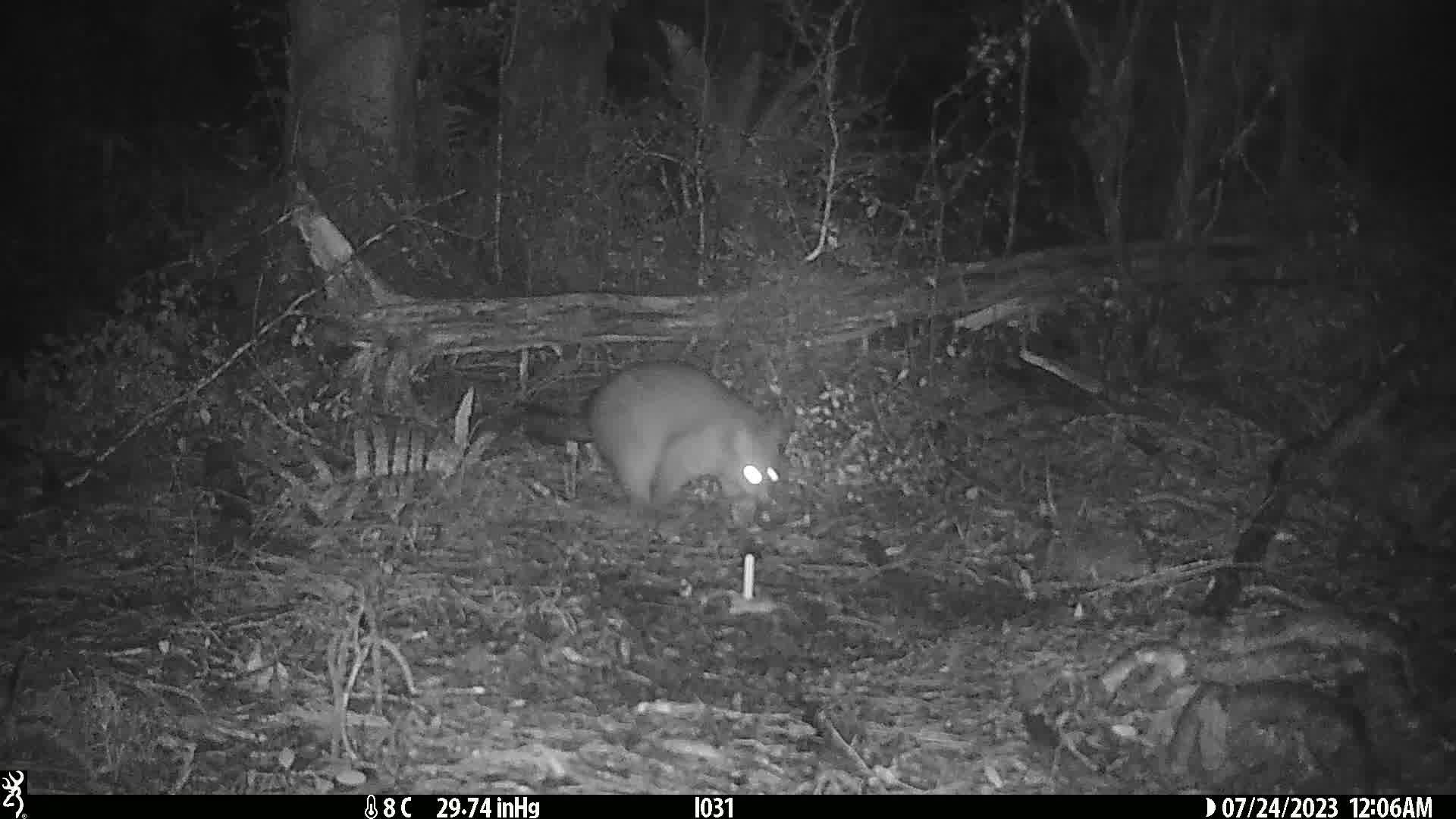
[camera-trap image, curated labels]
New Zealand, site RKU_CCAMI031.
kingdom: Animalia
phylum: Chordata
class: Mammalia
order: Diprotodontia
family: Phalangeridae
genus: Trichosurus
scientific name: Trichosurus vulpecula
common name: common brushtail possum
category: possum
Possum (common brushtail possum) (Trichosurus vulpecula).